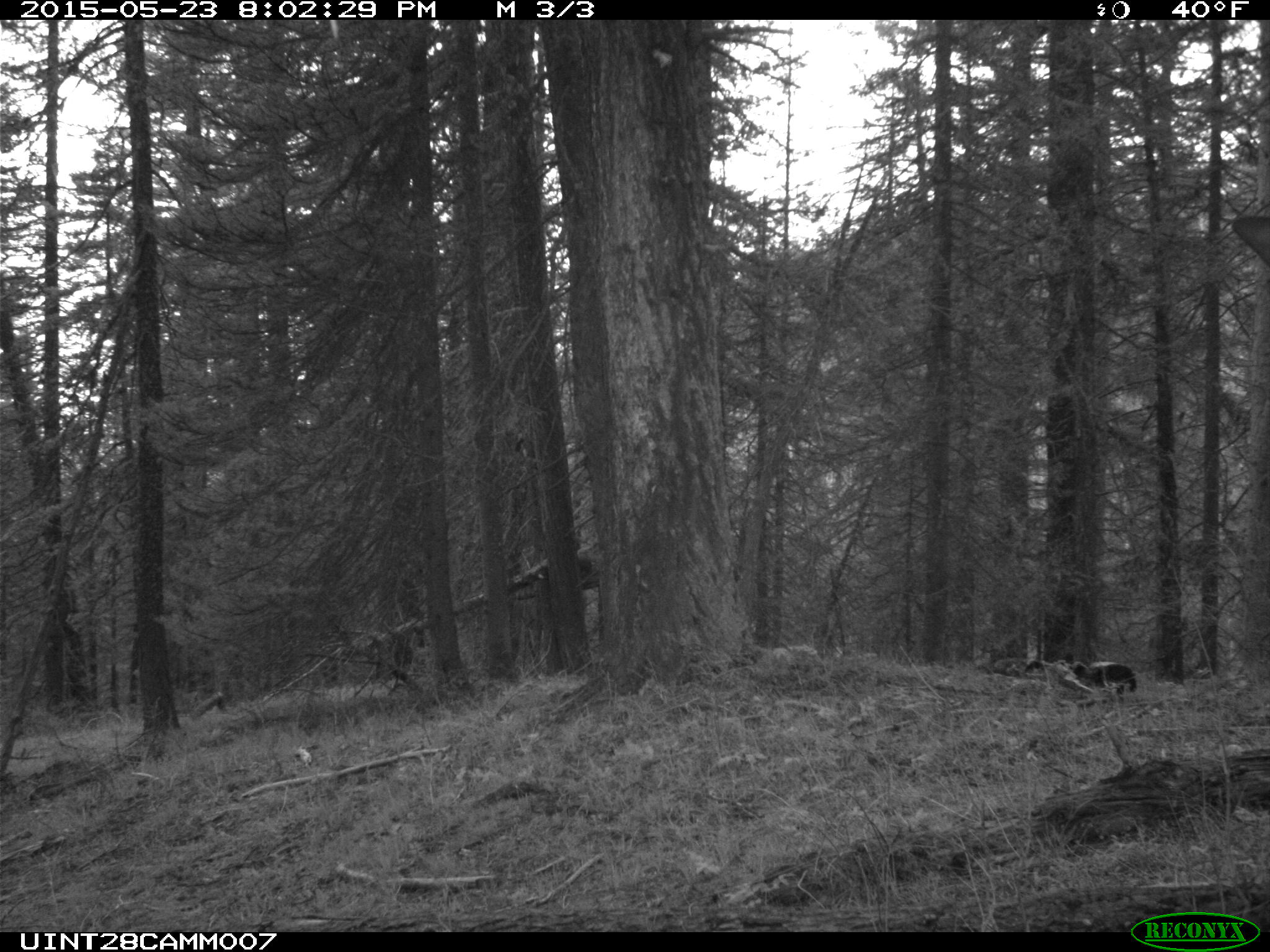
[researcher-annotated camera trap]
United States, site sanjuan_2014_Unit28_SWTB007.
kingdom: Animalia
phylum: Chordata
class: Mammalia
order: Artiodactyla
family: Cervidae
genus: Cervus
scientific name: Cervus elaphus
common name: red deer